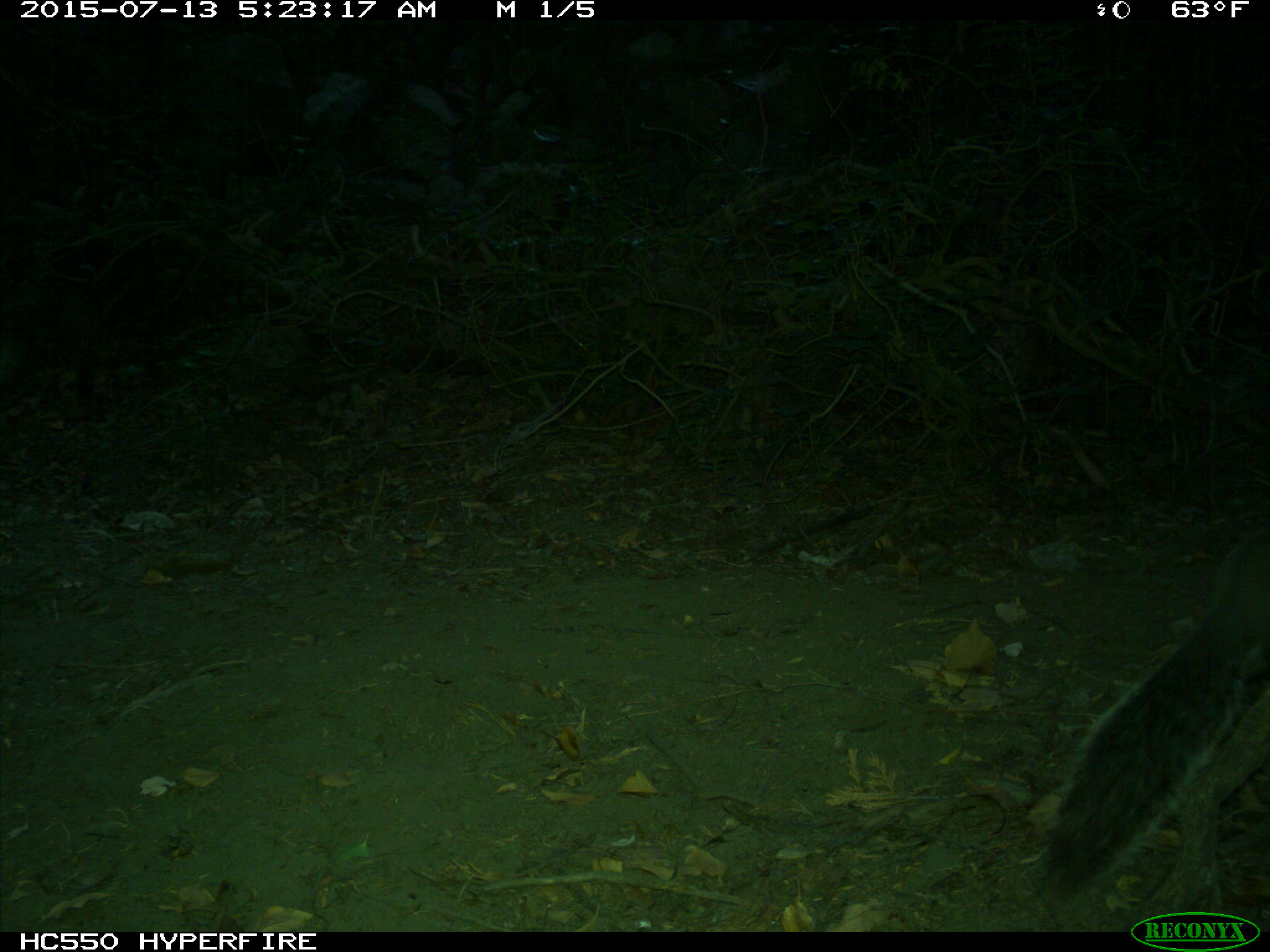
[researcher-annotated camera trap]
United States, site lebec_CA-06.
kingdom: Animalia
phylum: Chordata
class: Mammalia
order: Rodentia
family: Sciuridae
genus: Sciurus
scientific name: Sciurus carolinensis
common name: eastern gray squirrel